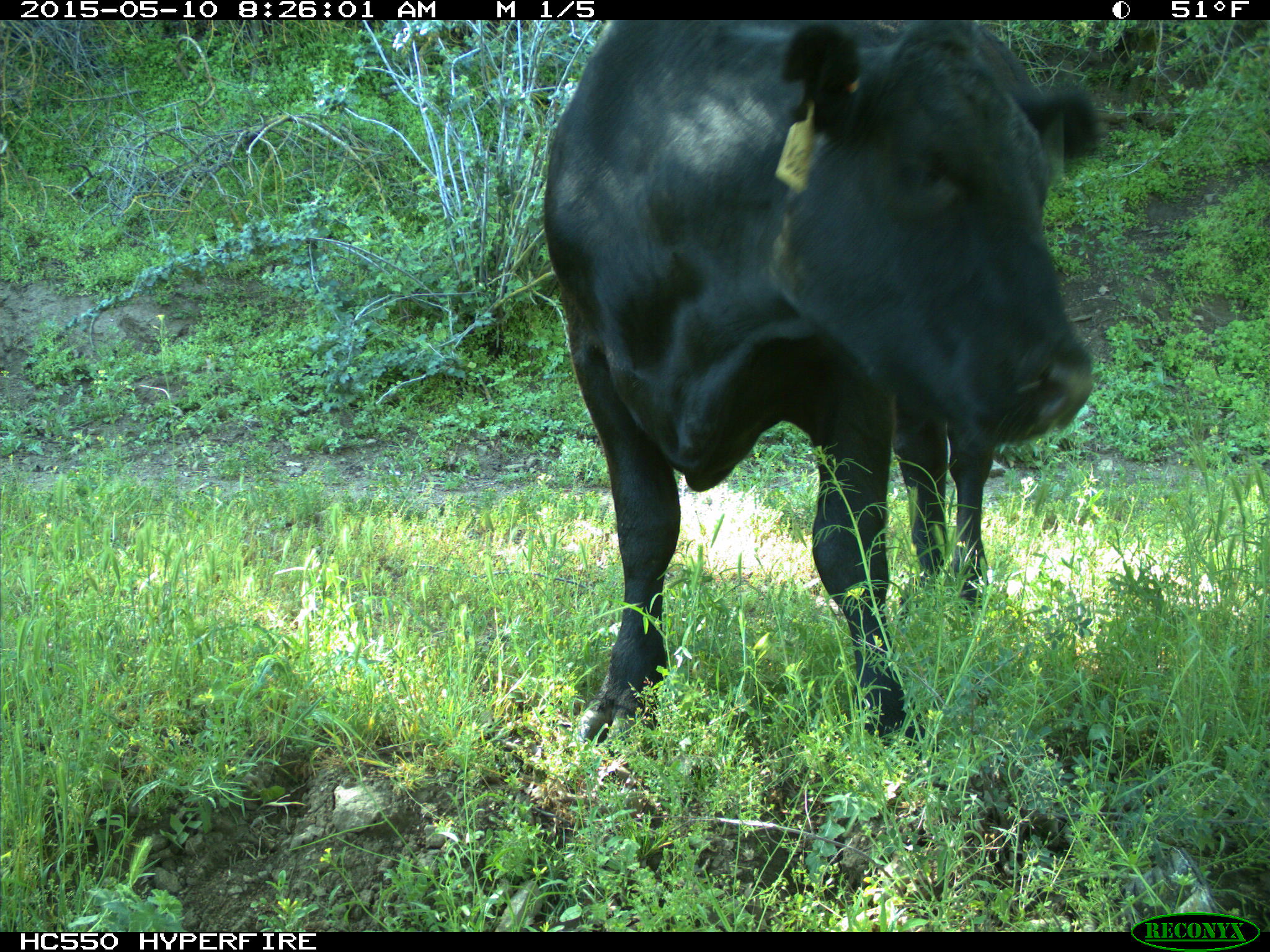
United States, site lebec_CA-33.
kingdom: Animalia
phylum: Chordata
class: Mammalia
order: Artiodactyla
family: Bovidae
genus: Bos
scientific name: Bos taurus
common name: domestic cow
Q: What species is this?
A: Bos taurus (domestic cow).